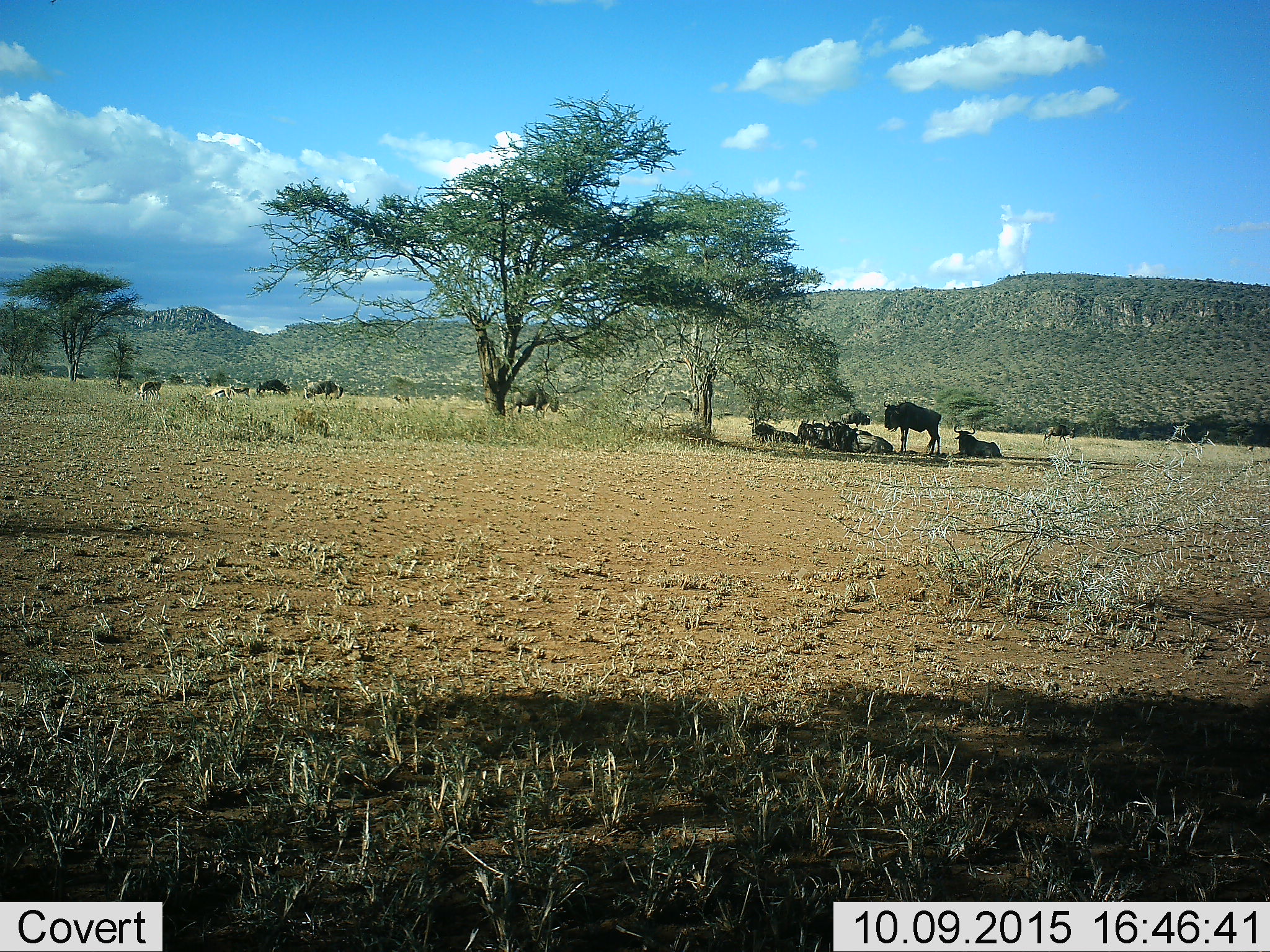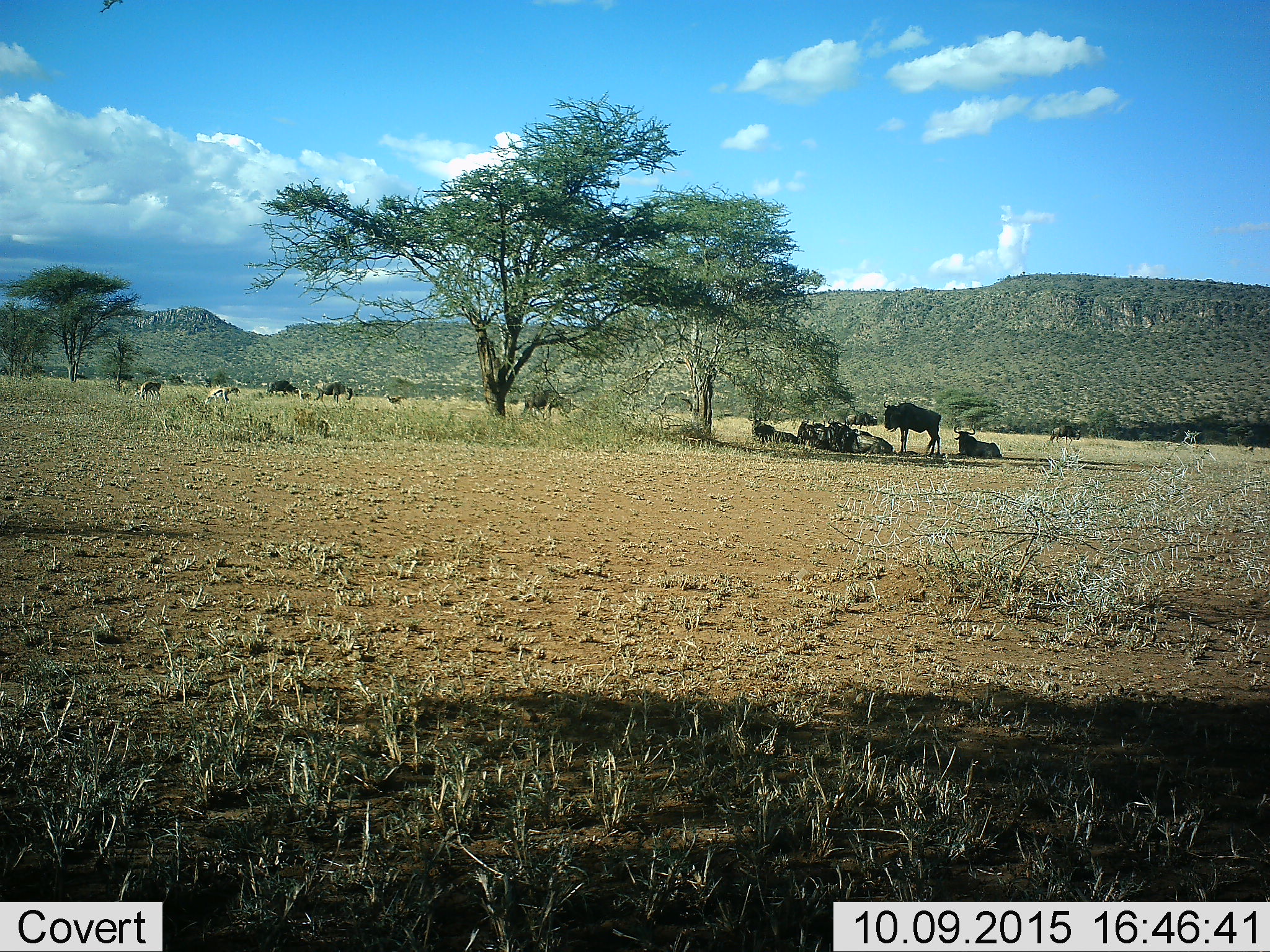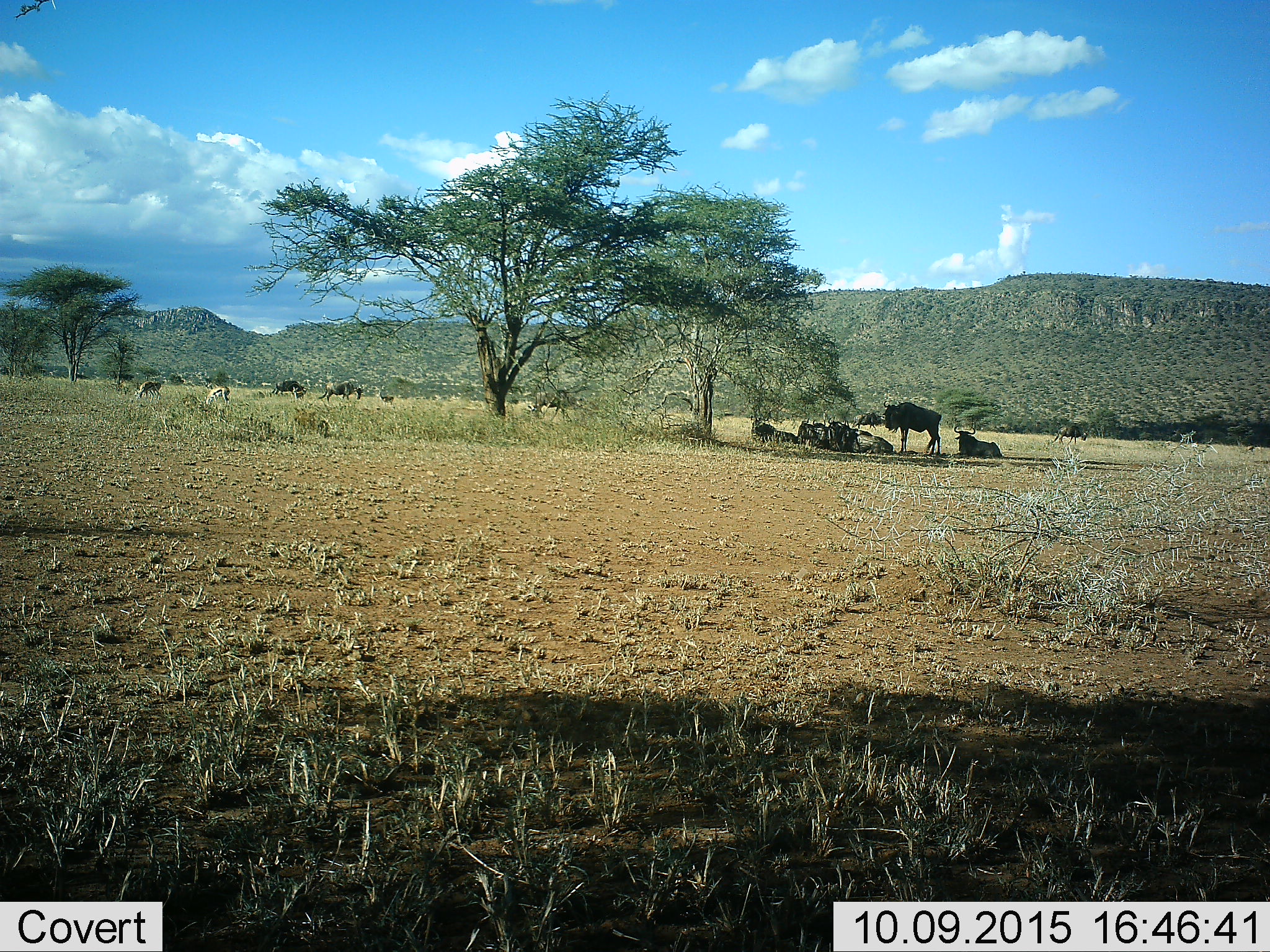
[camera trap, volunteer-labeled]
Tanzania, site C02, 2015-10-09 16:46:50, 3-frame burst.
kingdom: Animalia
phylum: Chordata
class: Mammalia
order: Artiodactyla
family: Bovidae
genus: Eudorcas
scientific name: Eudorcas thomsonii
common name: thomson's gazelle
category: gazellethomsons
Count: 3.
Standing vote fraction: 75%.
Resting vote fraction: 0%.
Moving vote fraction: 25%.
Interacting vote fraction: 0%.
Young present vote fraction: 8%.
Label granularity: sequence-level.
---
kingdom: Animalia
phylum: Chordata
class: Mammalia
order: Artiodactyla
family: Bovidae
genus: Connochaetes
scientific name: Connochaetes taurinus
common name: blue wildebeest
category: wildebeest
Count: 11-50.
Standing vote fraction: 82%.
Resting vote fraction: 82%.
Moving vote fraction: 53%.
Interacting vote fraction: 12%.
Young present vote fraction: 12%.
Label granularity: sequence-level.